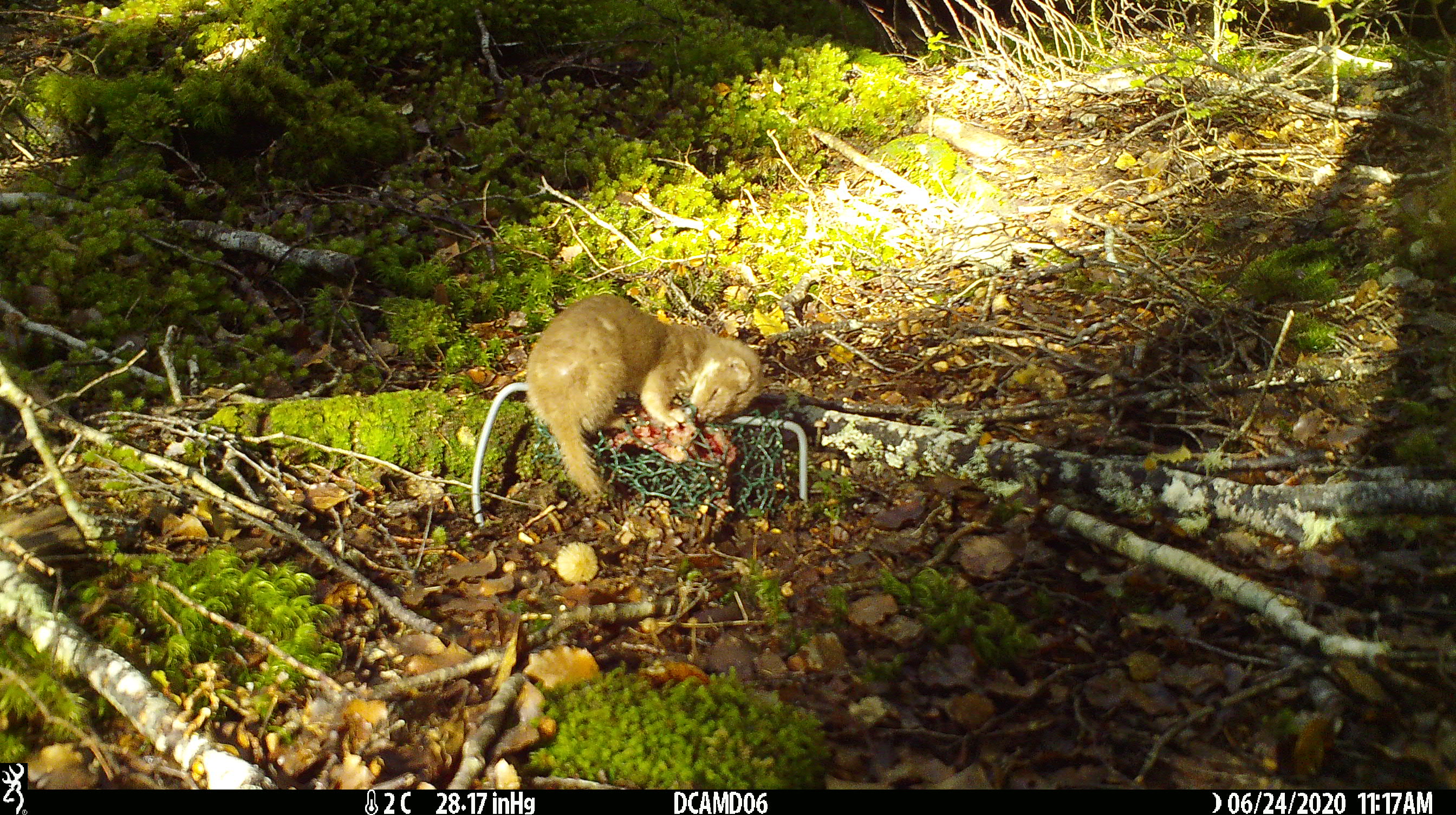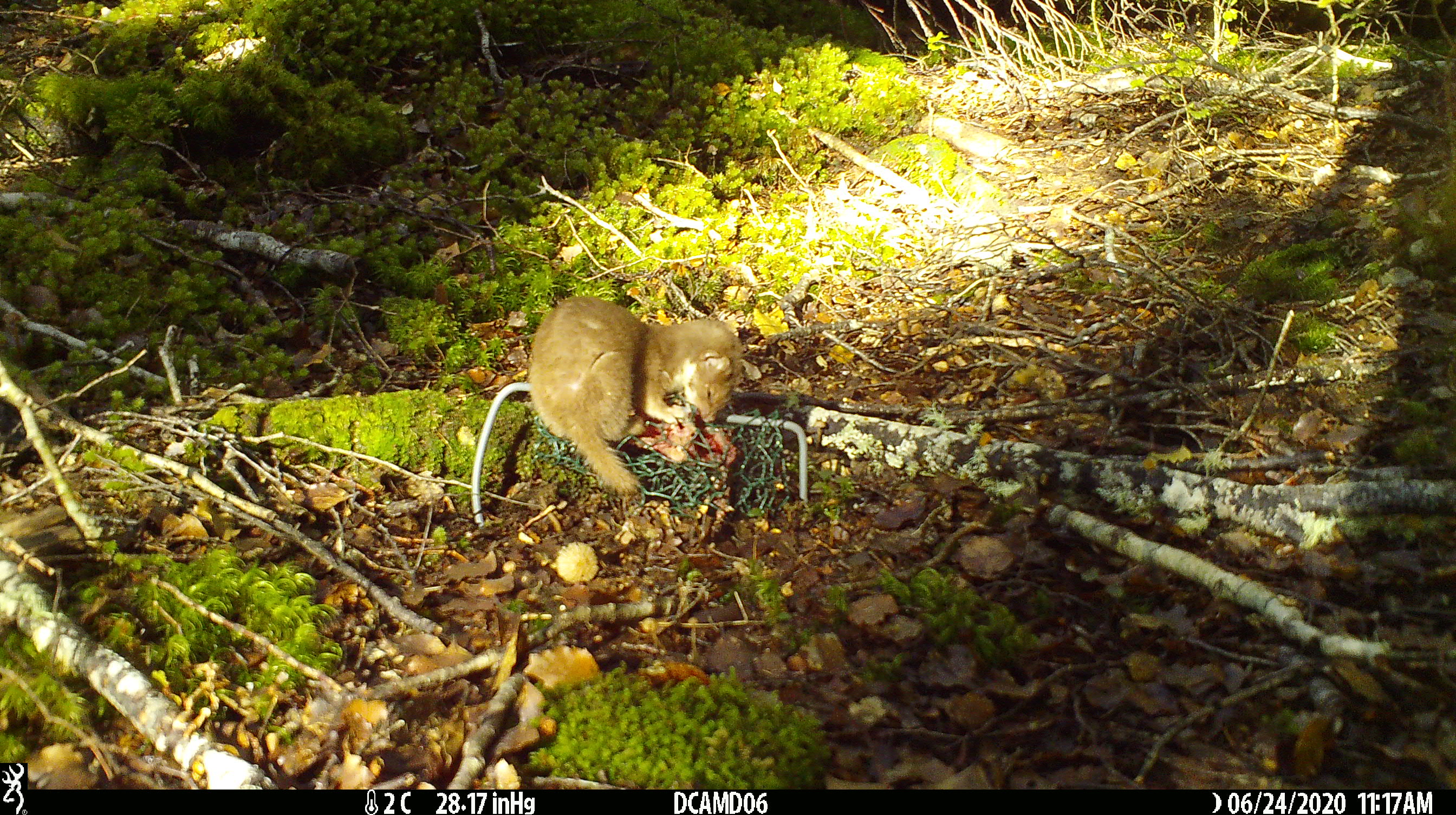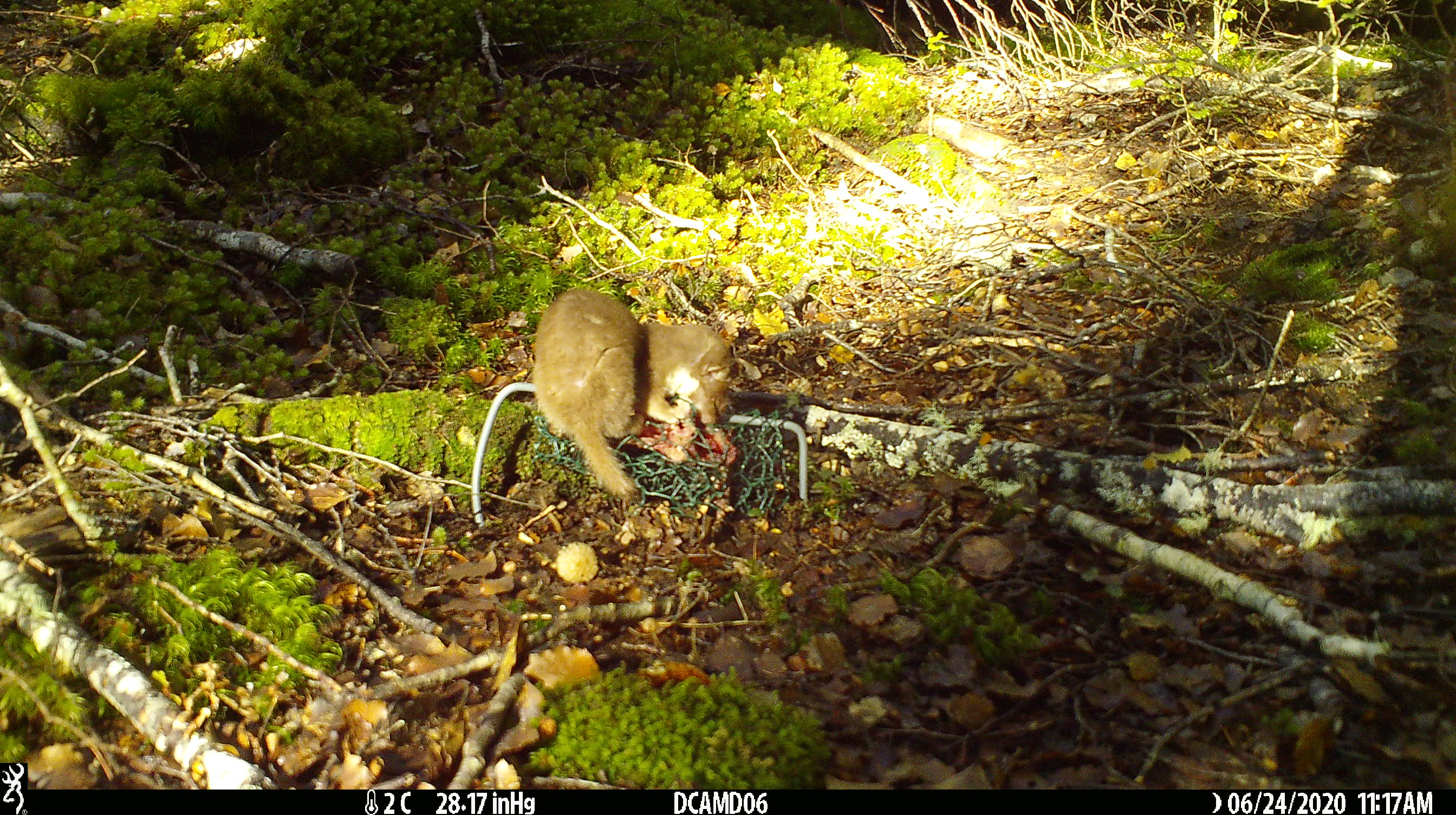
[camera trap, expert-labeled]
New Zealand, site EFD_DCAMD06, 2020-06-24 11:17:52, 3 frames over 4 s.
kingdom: Animalia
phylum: Chordata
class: Mammalia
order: Carnivora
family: Mustelidae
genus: Mustela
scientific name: Mustela nivalis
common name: least weasel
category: weasel